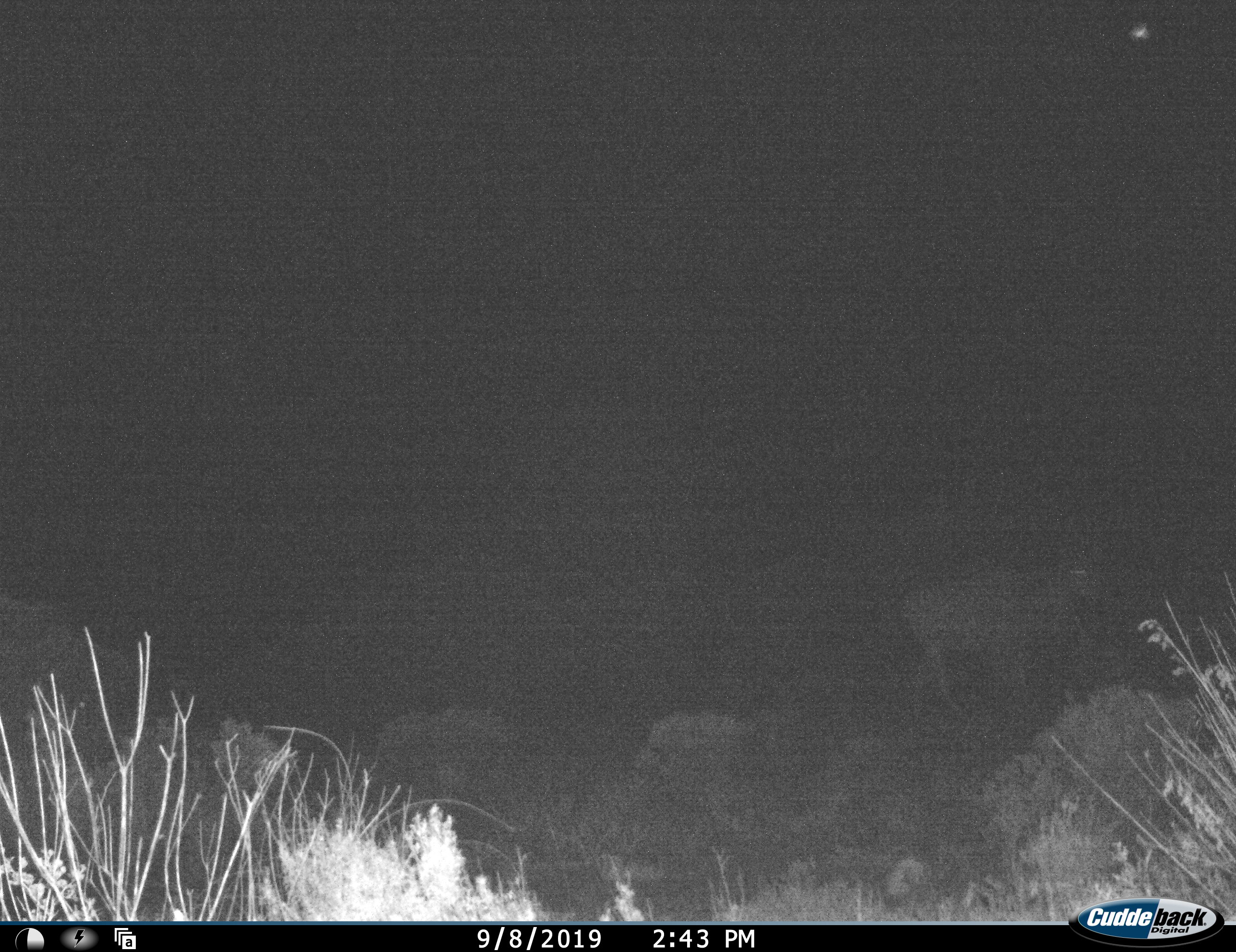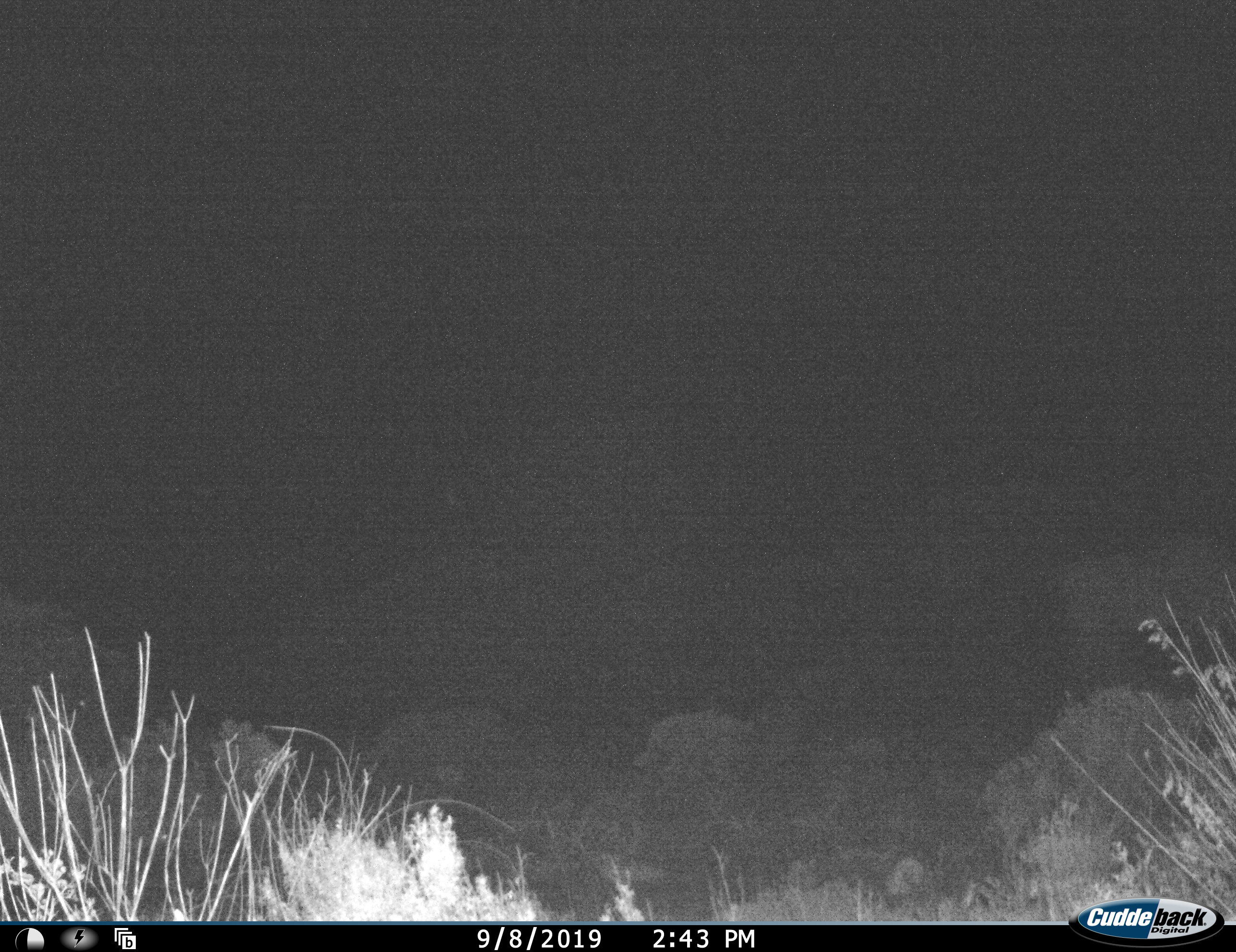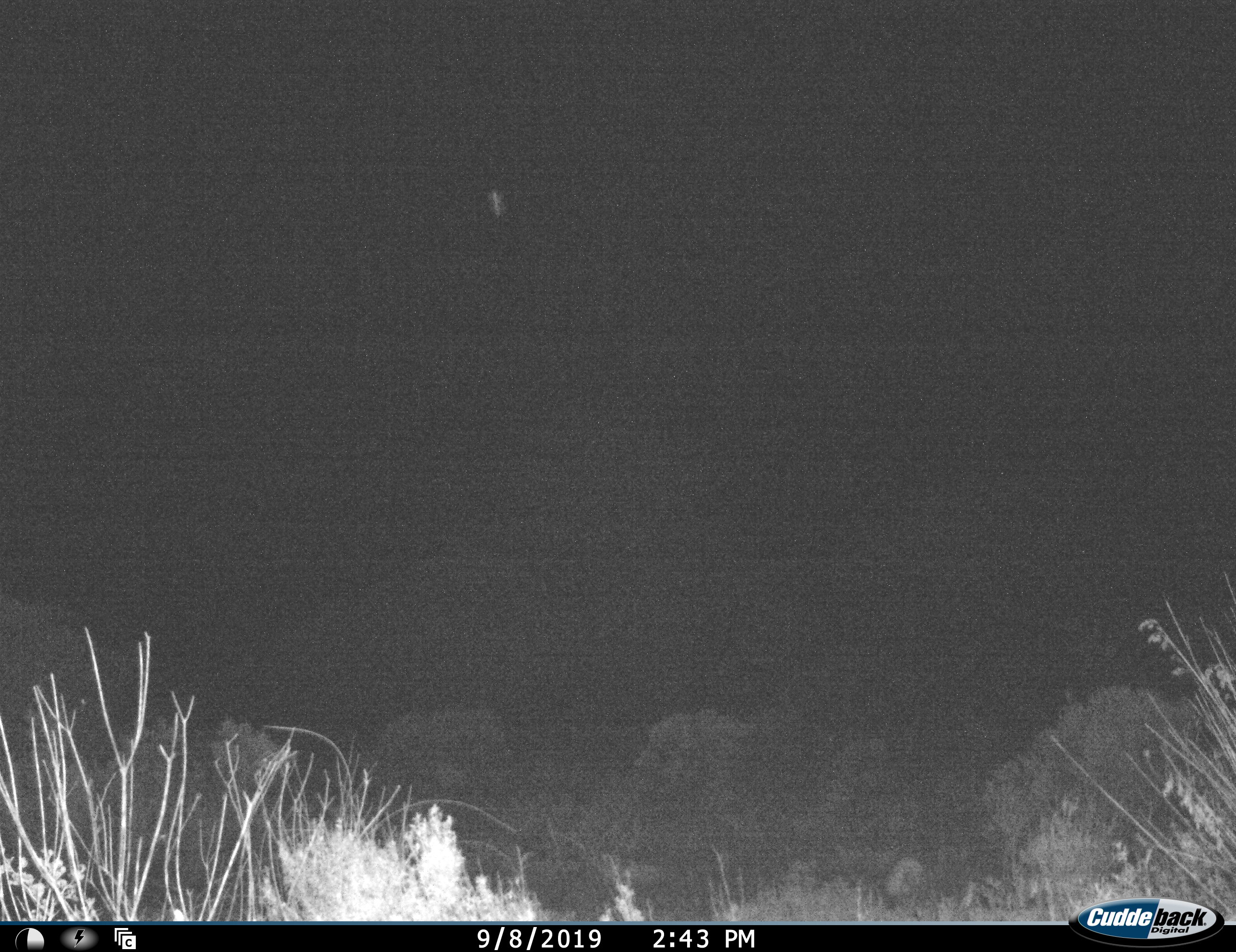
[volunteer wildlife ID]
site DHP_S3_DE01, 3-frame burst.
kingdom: Animalia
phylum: Chordata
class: Mammalia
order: Artiodactyla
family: Bovidae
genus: Tragelaphus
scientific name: Tragelaphus oryx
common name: eland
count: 1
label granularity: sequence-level